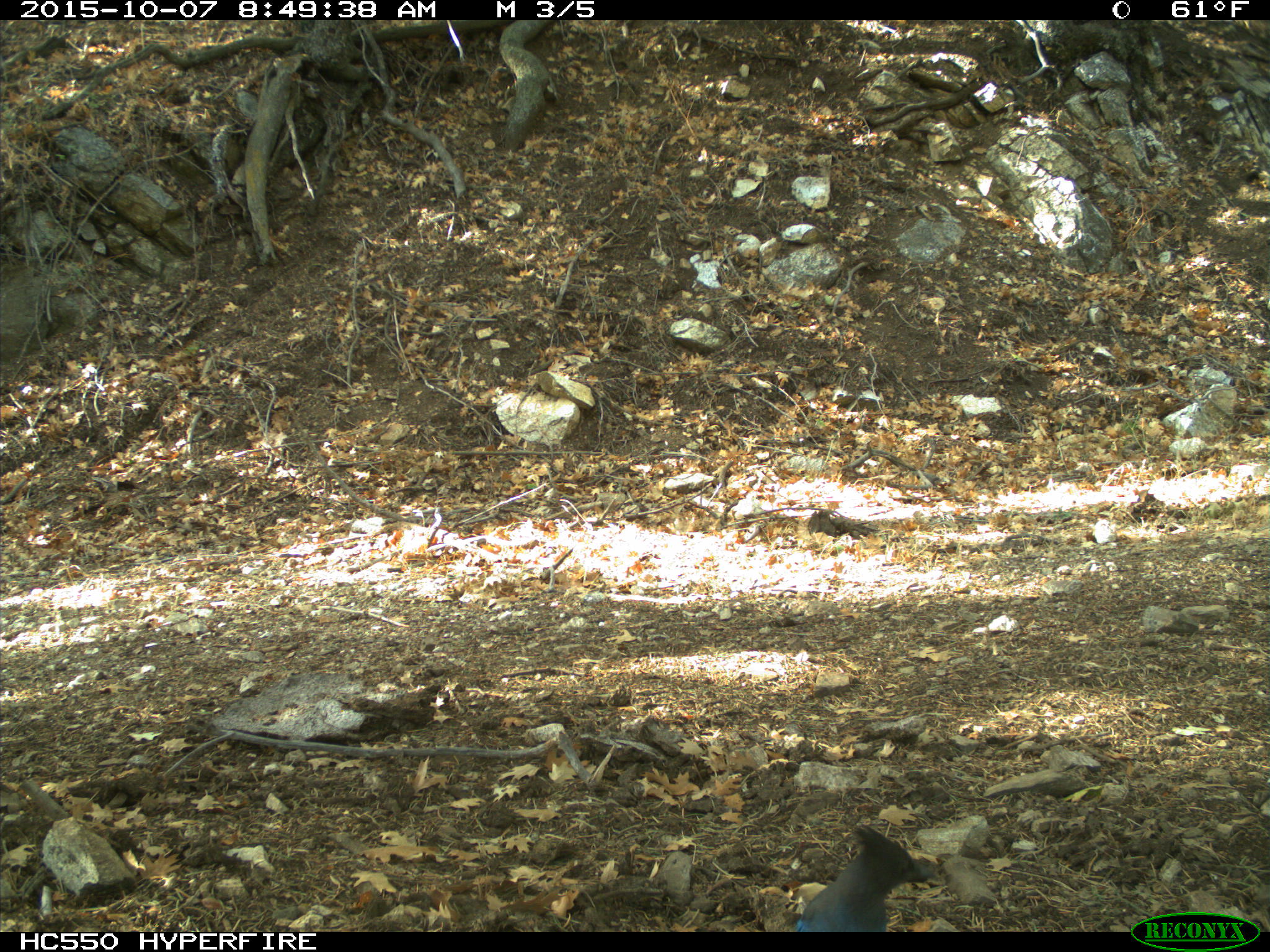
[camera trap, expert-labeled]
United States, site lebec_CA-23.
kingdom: Animalia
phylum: Chordata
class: Aves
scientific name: Aves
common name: birds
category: unidentified bird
Unidentified bird (birds) (Aves).